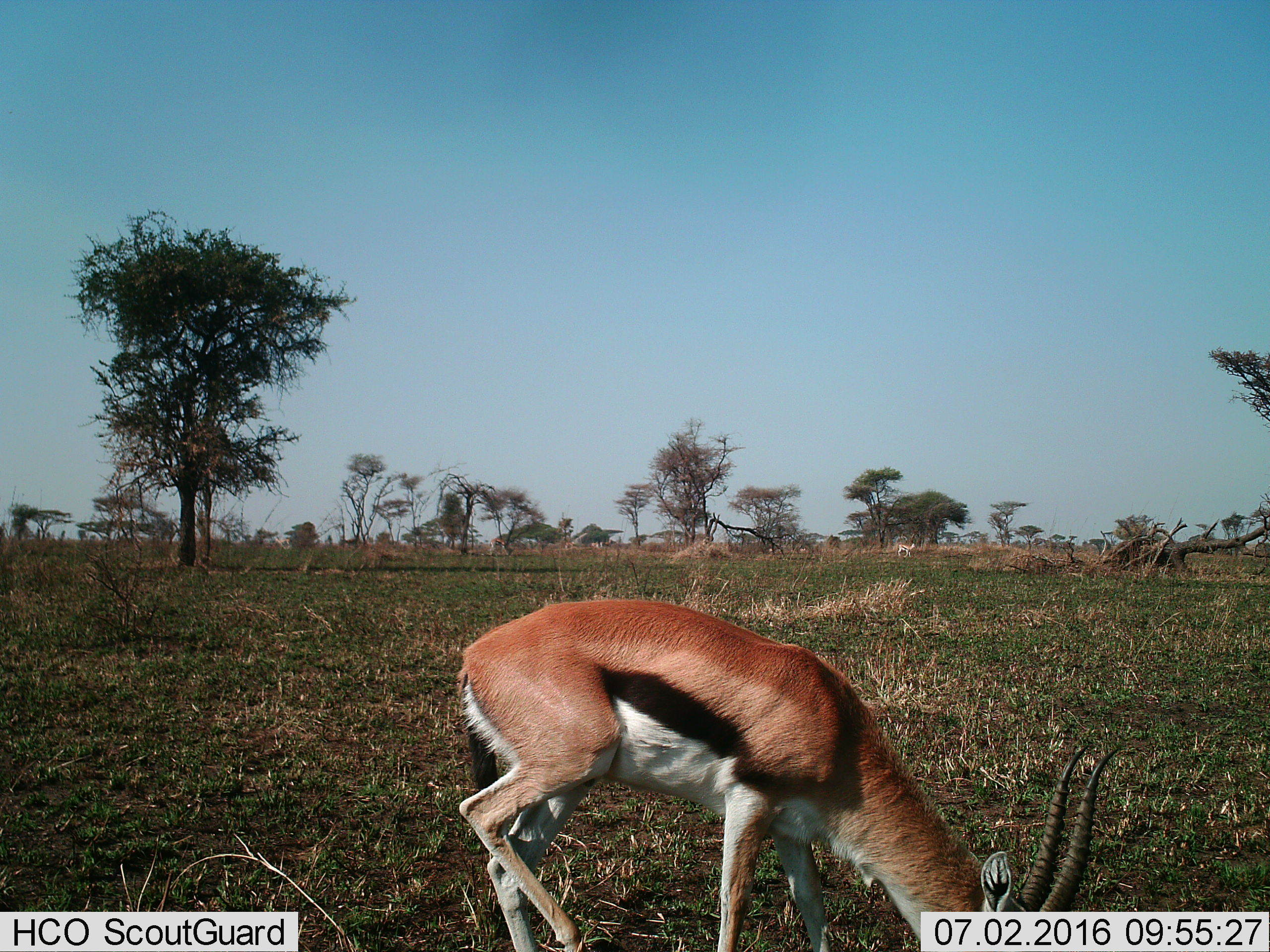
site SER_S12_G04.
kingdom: Animalia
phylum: Chordata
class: Mammalia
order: Artiodactyla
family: Bovidae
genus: Eudorcas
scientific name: Eudorcas thomsonii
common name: thomson's gazelle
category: gazellethomsons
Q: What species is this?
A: Gazellethomsons (thomson's gazelle) (Eudorcas thomsonii).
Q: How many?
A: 1.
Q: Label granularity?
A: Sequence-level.